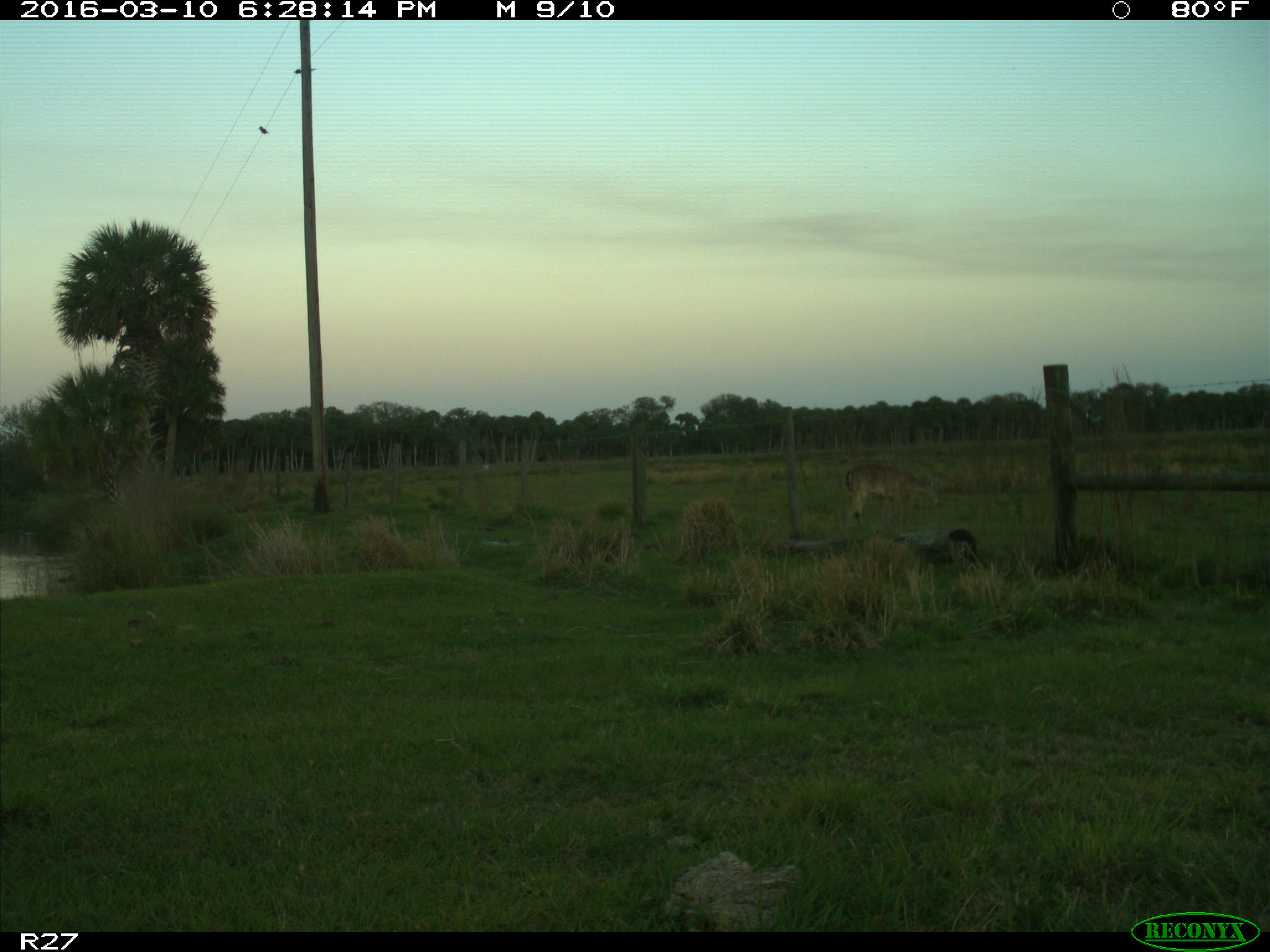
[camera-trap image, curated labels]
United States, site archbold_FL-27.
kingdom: Animalia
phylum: Chordata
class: Mammalia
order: Artiodactyla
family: Cervidae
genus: Odocoileus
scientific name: Odocoileus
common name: deer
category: unidentified deer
Unidentified deer (deer) (Odocoileus).